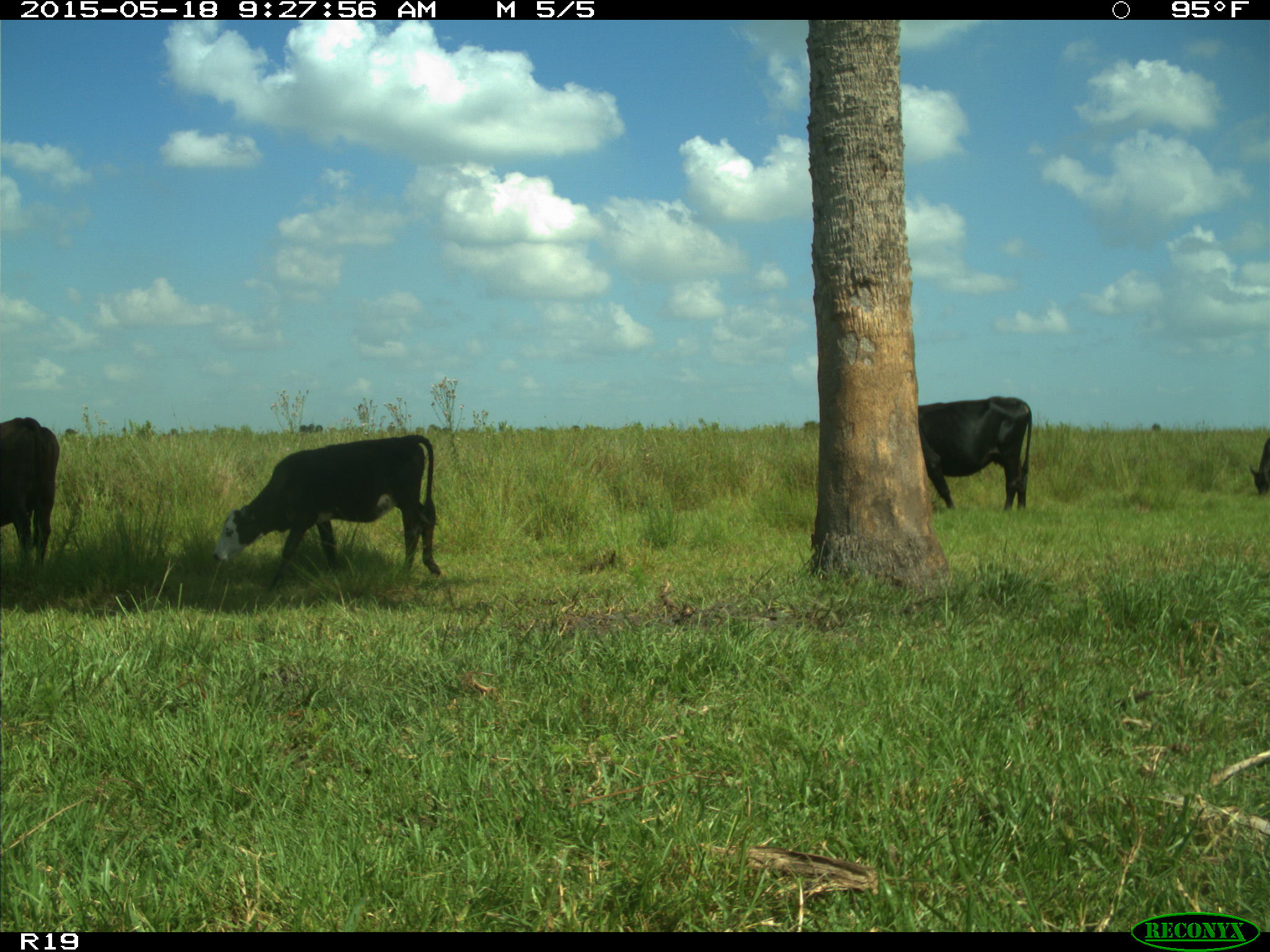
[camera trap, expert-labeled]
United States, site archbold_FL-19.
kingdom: Animalia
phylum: Chordata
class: Mammalia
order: Artiodactyla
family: Bovidae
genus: Bos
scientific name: Bos taurus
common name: domestic cow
Bos taurus (domestic cow).